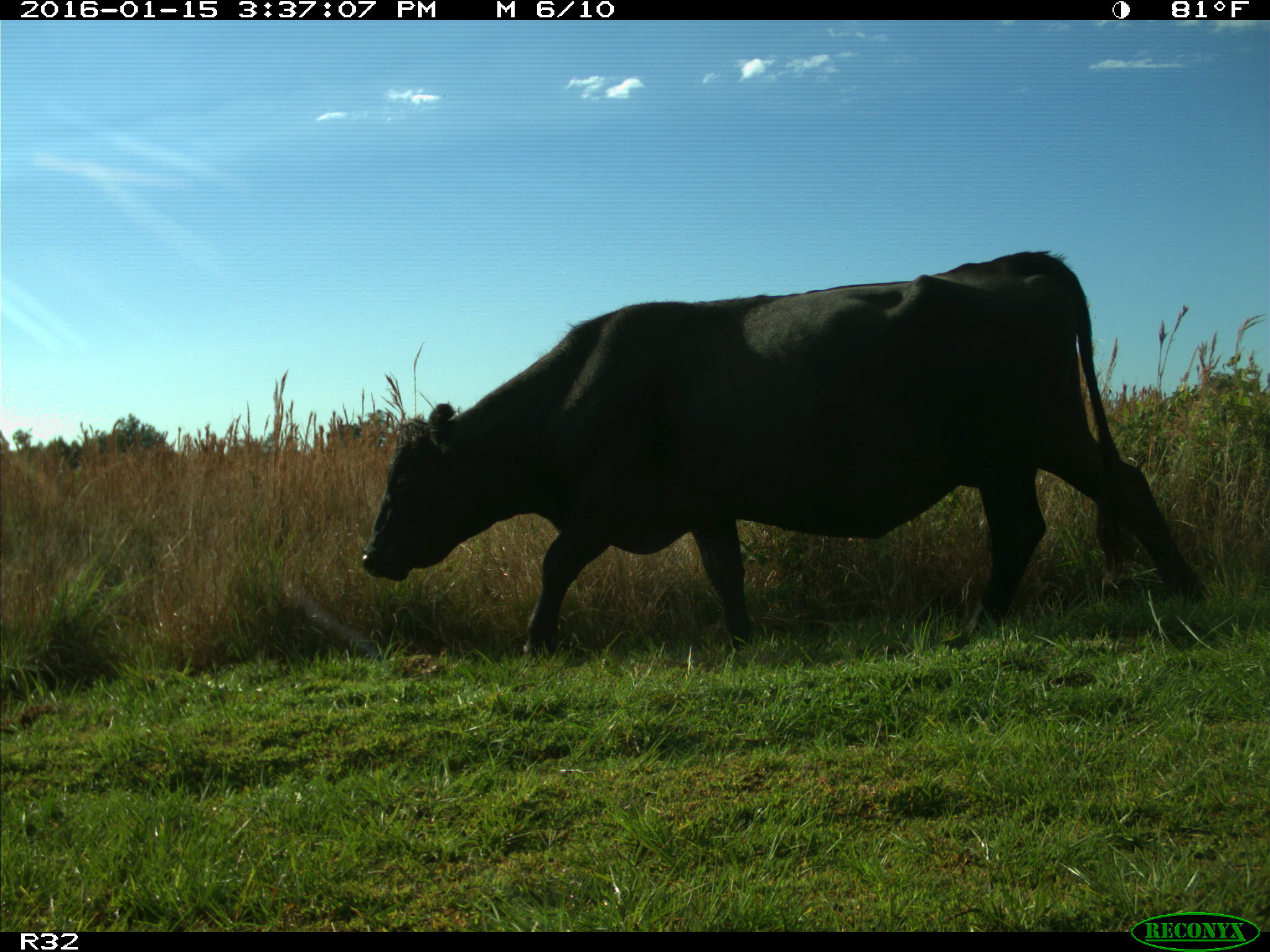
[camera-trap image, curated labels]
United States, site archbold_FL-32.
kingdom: Animalia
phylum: Chordata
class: Mammalia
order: Artiodactyla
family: Bovidae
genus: Bos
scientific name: Bos taurus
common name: domestic cow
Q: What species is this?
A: Bos taurus (domestic cow).